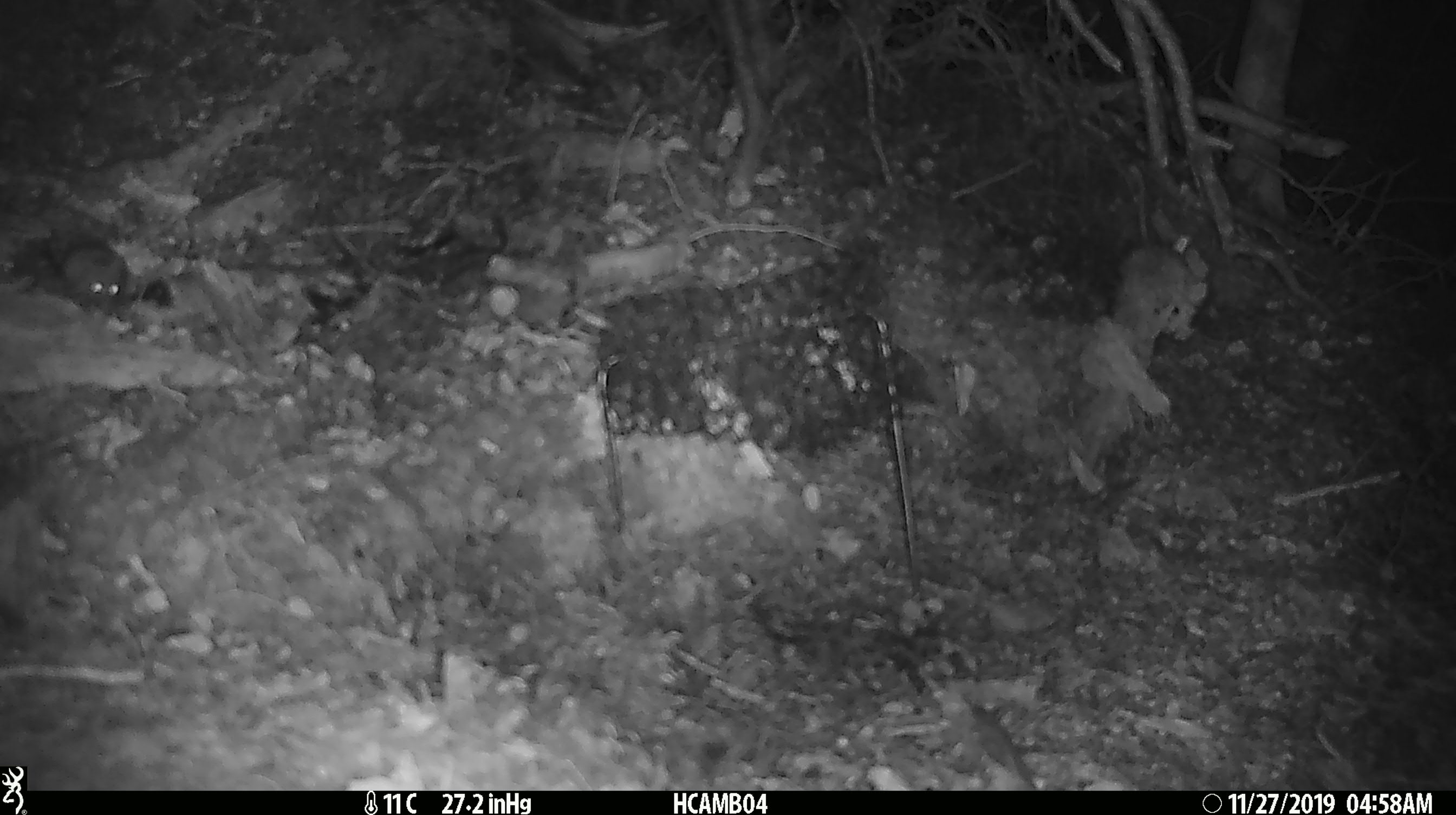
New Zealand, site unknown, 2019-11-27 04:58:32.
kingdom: Animalia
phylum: Chordata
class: Mammalia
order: Rodentia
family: Muridae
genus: Mus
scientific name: Mus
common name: mouse